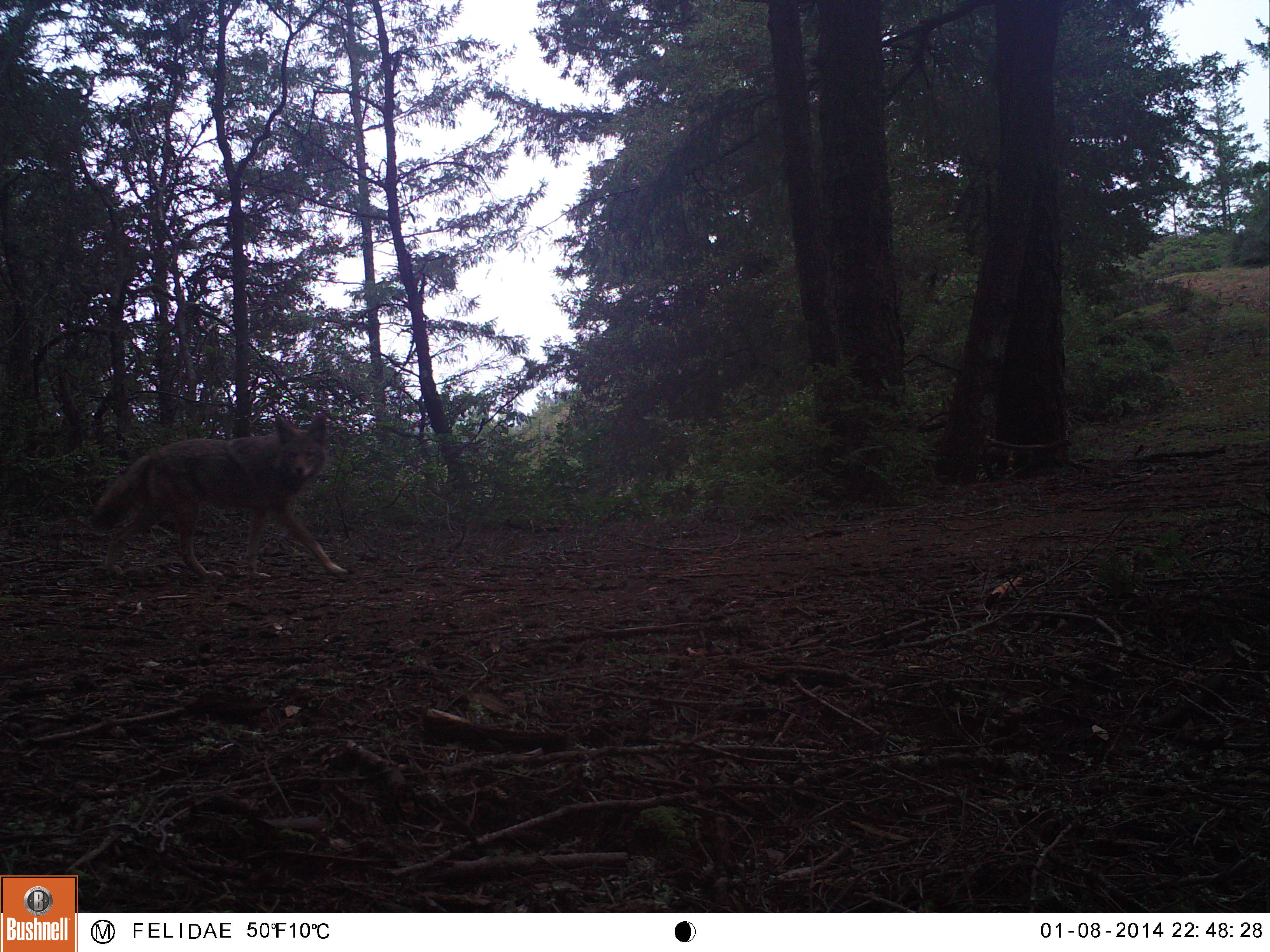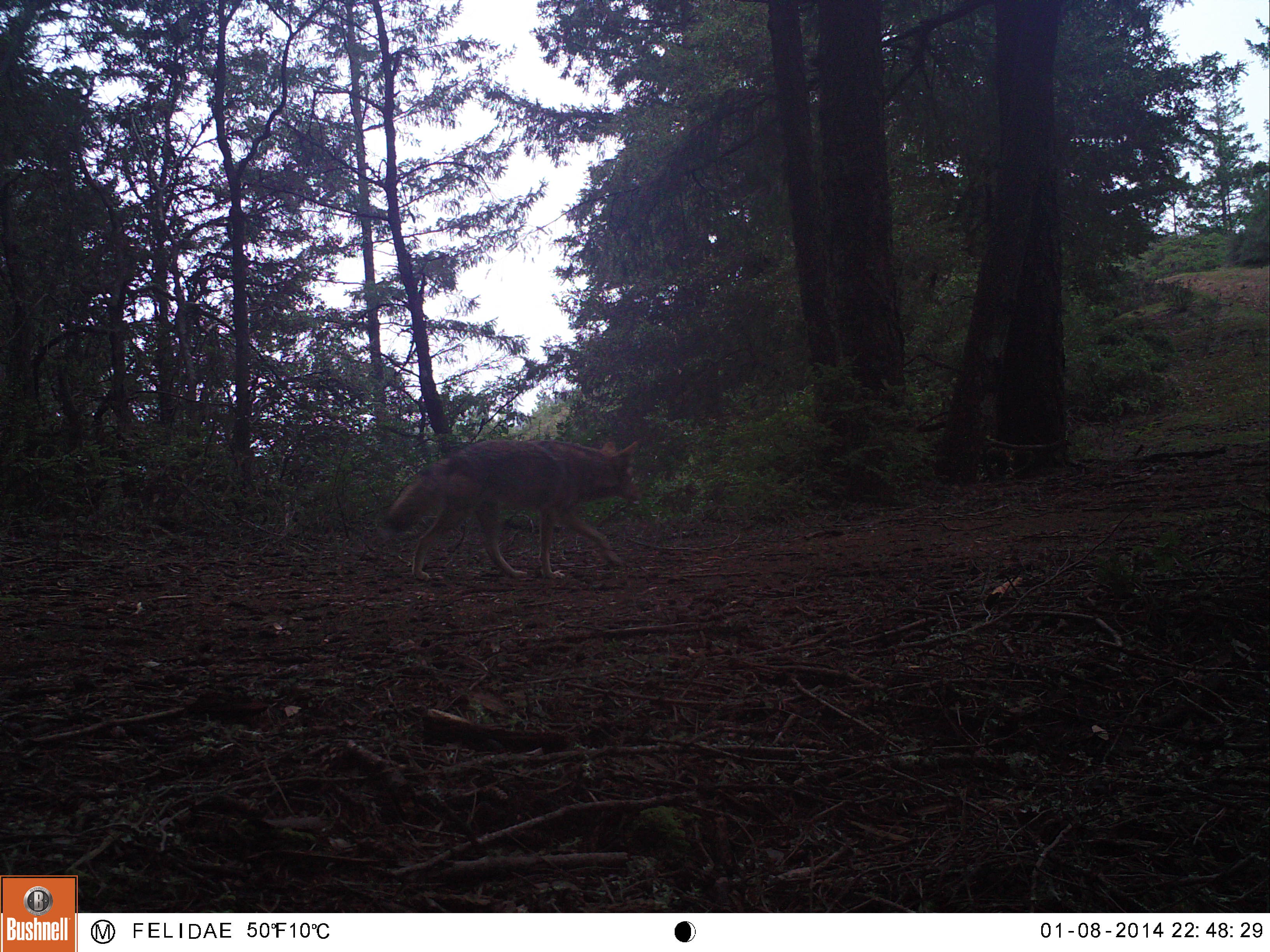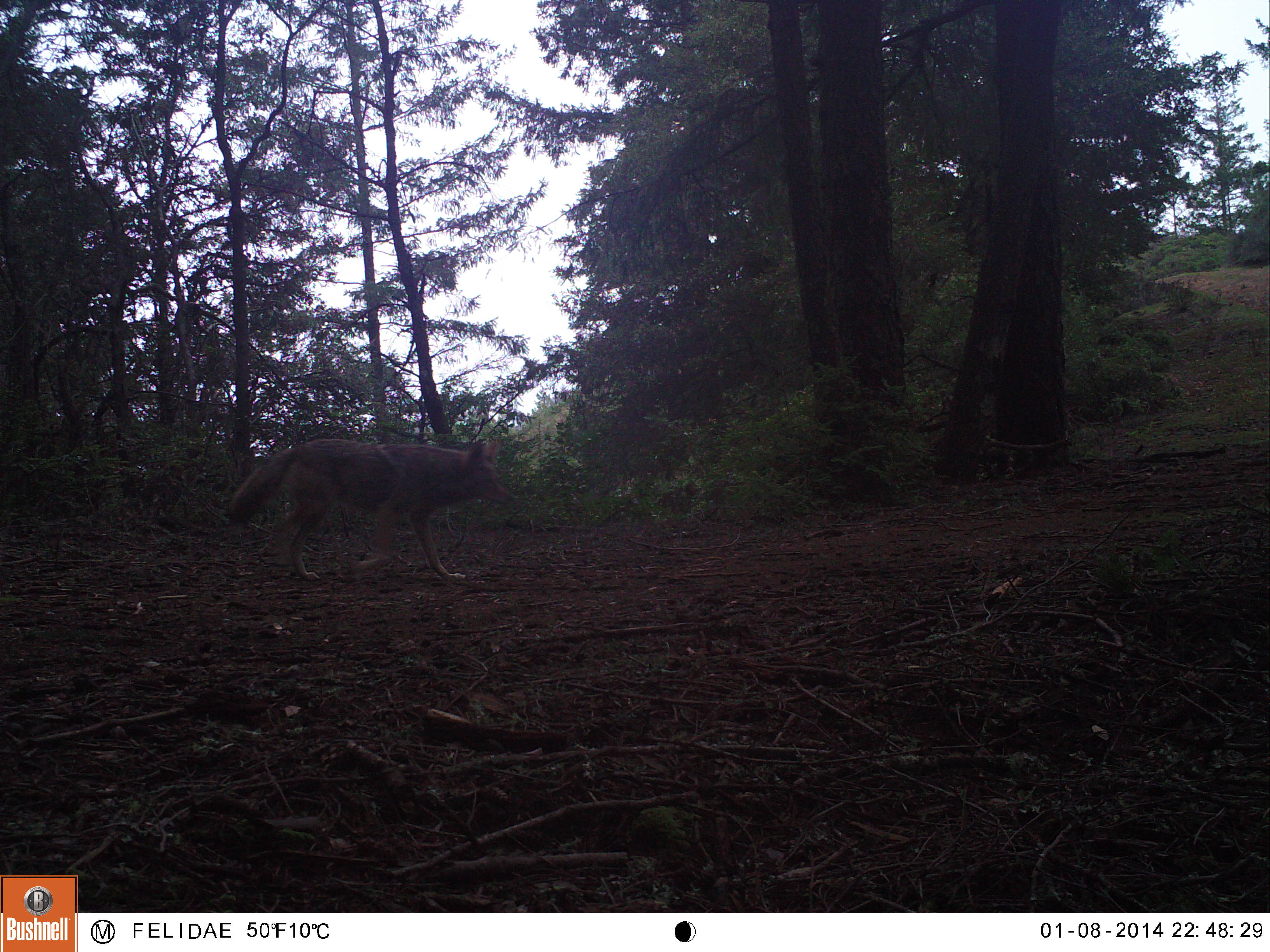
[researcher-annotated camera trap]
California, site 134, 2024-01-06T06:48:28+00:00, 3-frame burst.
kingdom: Animalia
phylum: Chordata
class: Mammalia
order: Carnivora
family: Canidae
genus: Canis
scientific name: Canis latrans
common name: coyote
Coyote (Canis latrans).